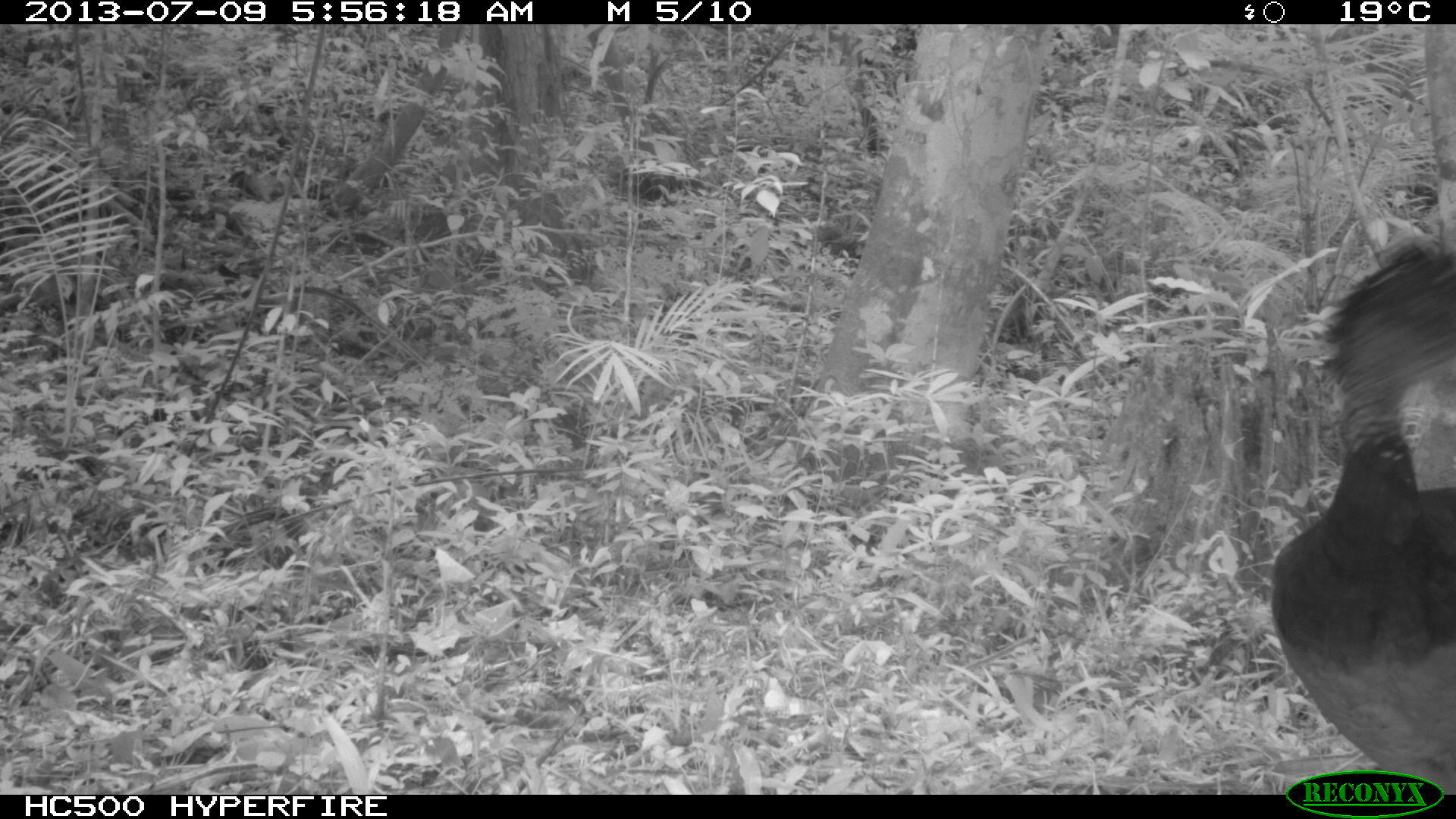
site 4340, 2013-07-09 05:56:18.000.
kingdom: Animalia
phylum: Chordata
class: Aves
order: Galliformes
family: Cracidae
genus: Crax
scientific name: Crax rubra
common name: great curassow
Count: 1.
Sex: female.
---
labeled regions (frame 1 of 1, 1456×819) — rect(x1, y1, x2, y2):
crax rubra: rect(1266, 237, 1456, 792)